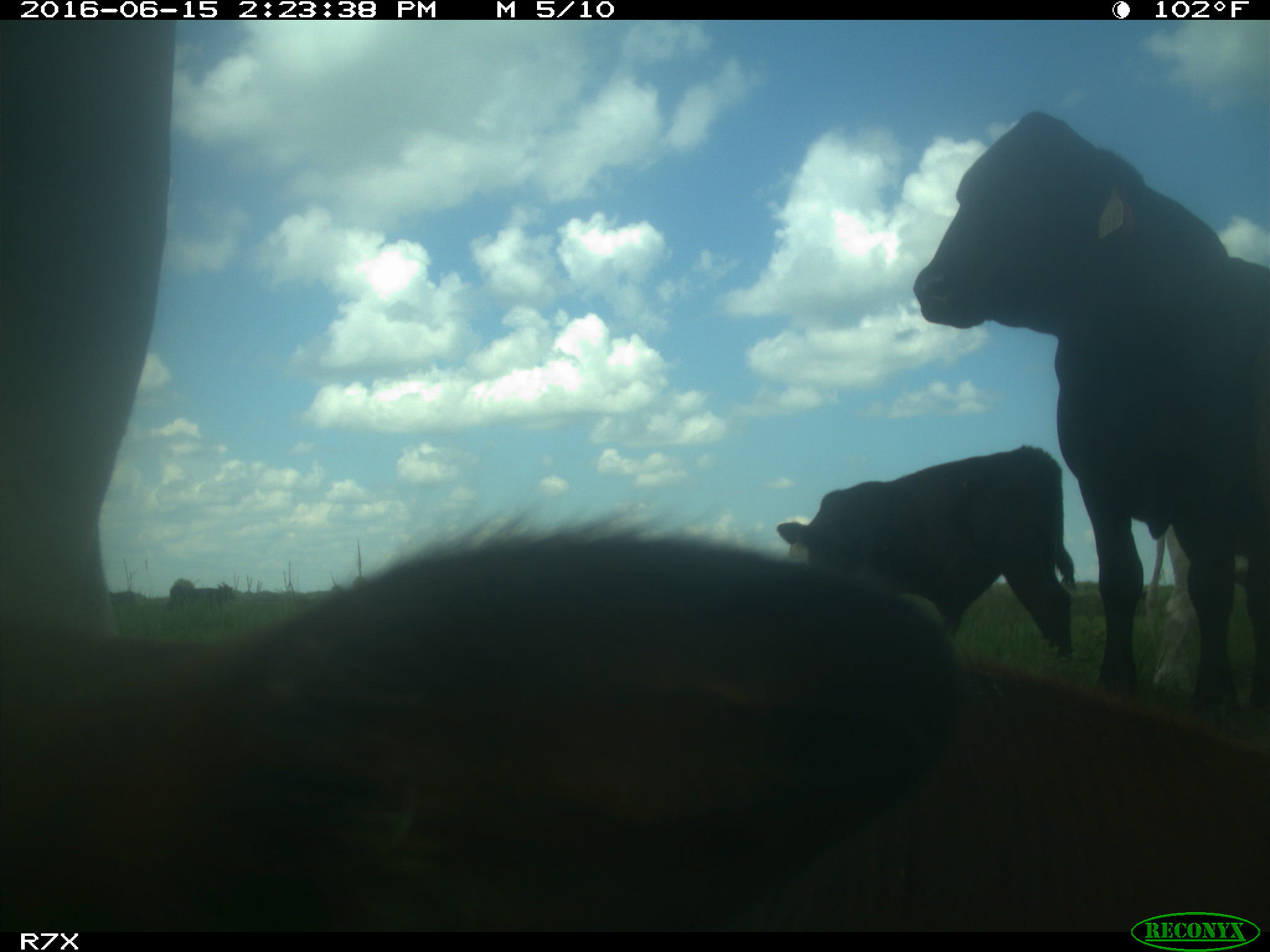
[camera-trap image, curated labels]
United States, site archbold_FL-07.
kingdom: Animalia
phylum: Chordata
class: Mammalia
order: Artiodactyla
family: Bovidae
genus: Bos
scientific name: Bos taurus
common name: domestic cow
Bos taurus (domestic cow).